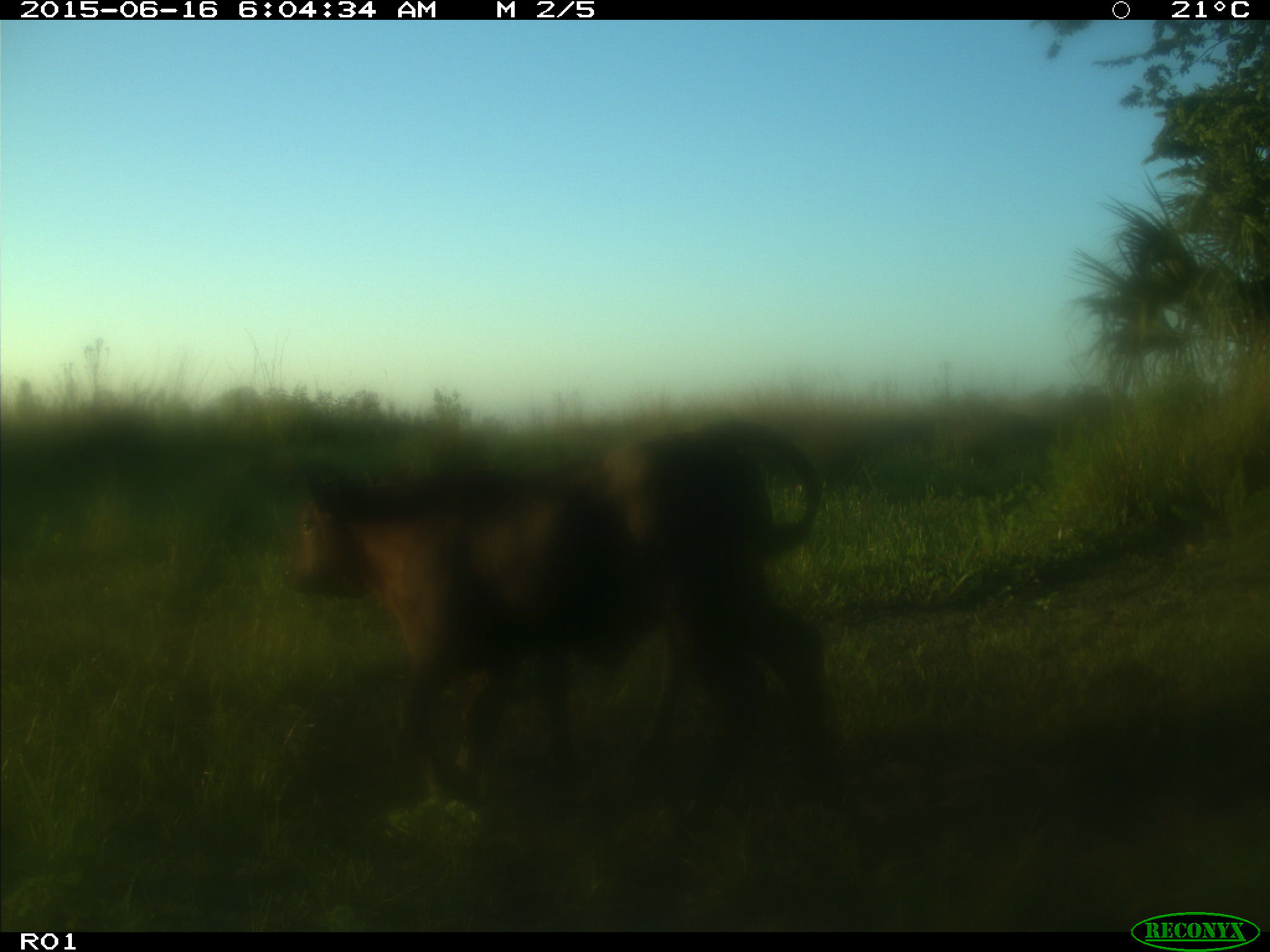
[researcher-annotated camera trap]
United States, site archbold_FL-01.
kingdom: Animalia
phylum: Chordata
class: Mammalia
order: Artiodactyla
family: Bovidae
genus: Bos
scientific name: Bos taurus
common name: domestic cow